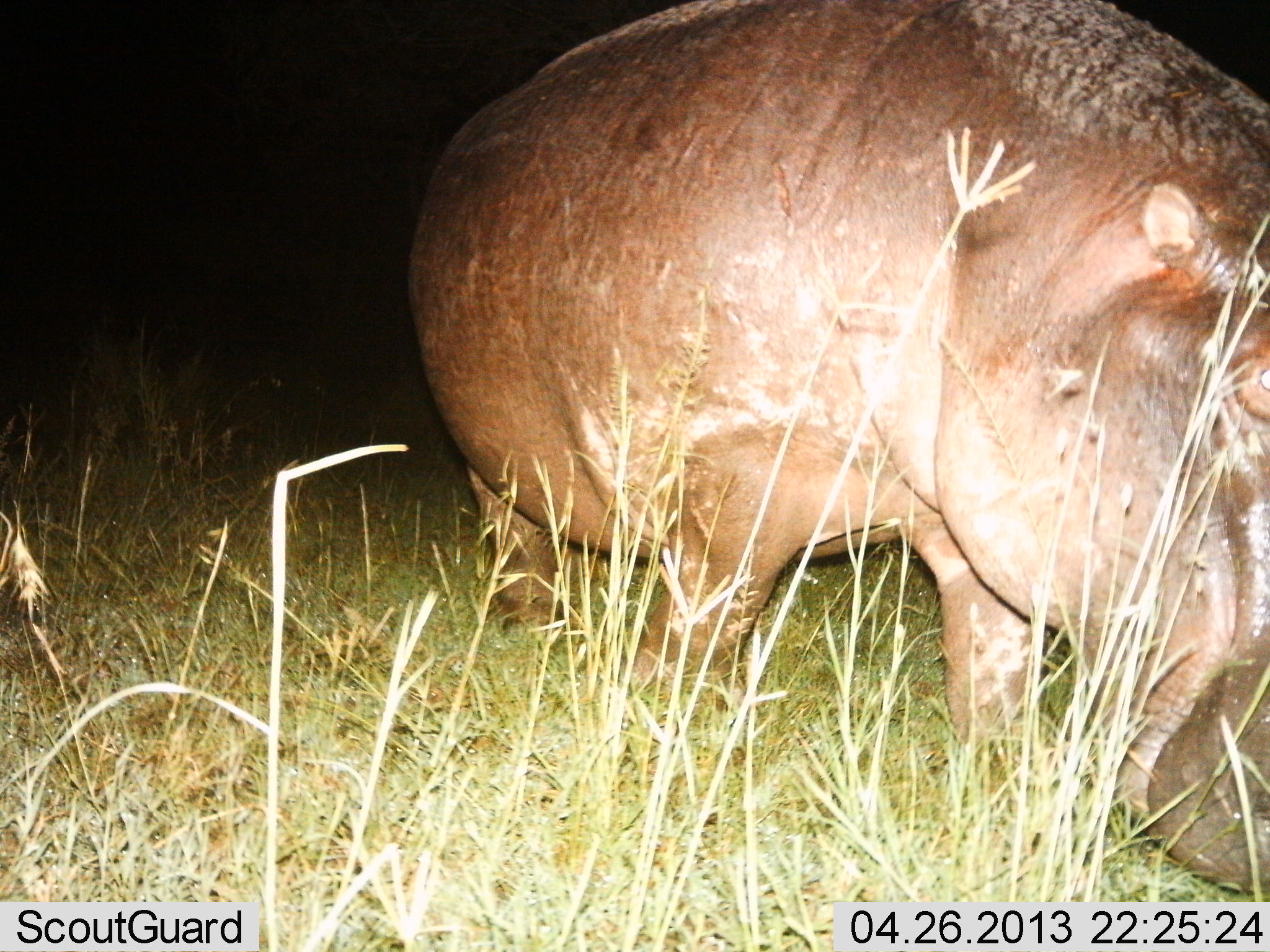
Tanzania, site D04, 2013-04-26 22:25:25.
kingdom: Animalia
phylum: Chordata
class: Mammalia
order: Artiodactyla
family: Hippopotamidae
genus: Hippopotamus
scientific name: Hippopotamus amphibius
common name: hippopotamus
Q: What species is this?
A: Hippopotamus (Hippopotamus amphibius).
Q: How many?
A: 1.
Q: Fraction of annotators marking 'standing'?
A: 24%.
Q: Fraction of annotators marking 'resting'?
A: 0%.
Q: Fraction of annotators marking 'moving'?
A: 53%.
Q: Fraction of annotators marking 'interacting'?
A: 0%.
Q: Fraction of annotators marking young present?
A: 0%.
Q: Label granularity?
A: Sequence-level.